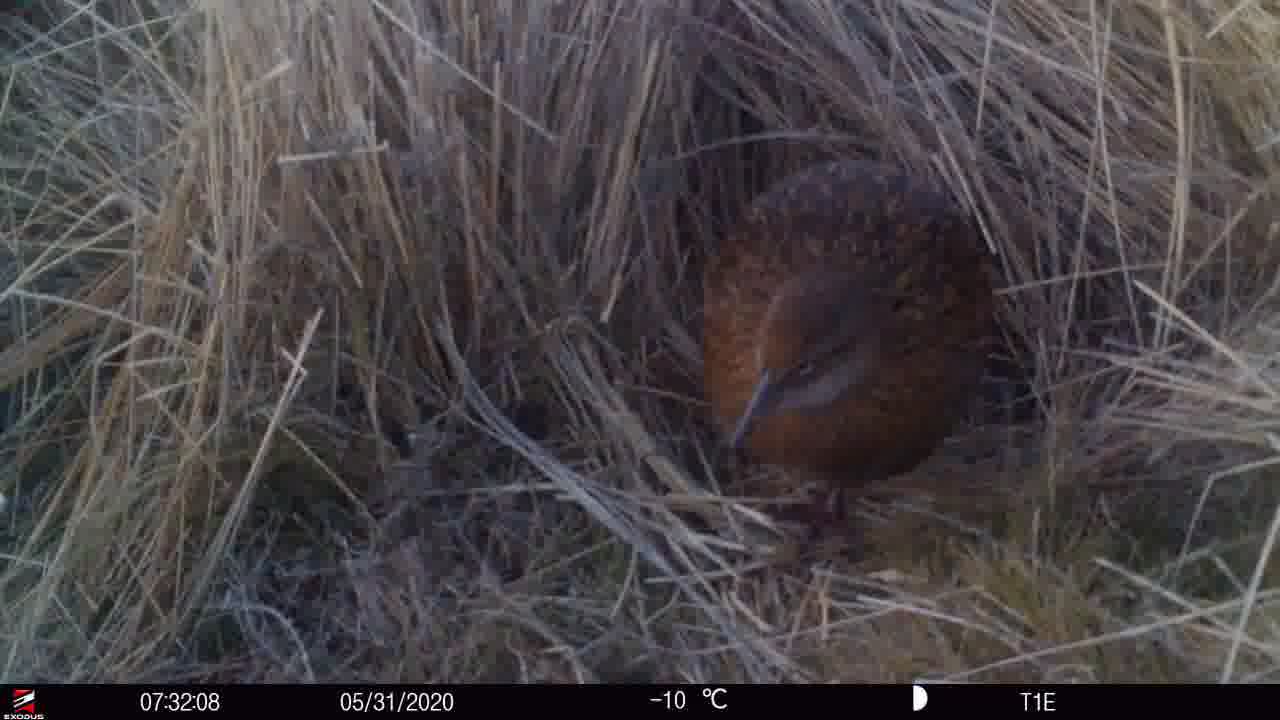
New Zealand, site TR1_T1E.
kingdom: Animalia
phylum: Chordata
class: Aves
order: Gruiformes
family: Rallidae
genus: Gallirallus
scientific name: Gallirallus australis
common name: weka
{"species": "weka (Gallirallus australis)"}